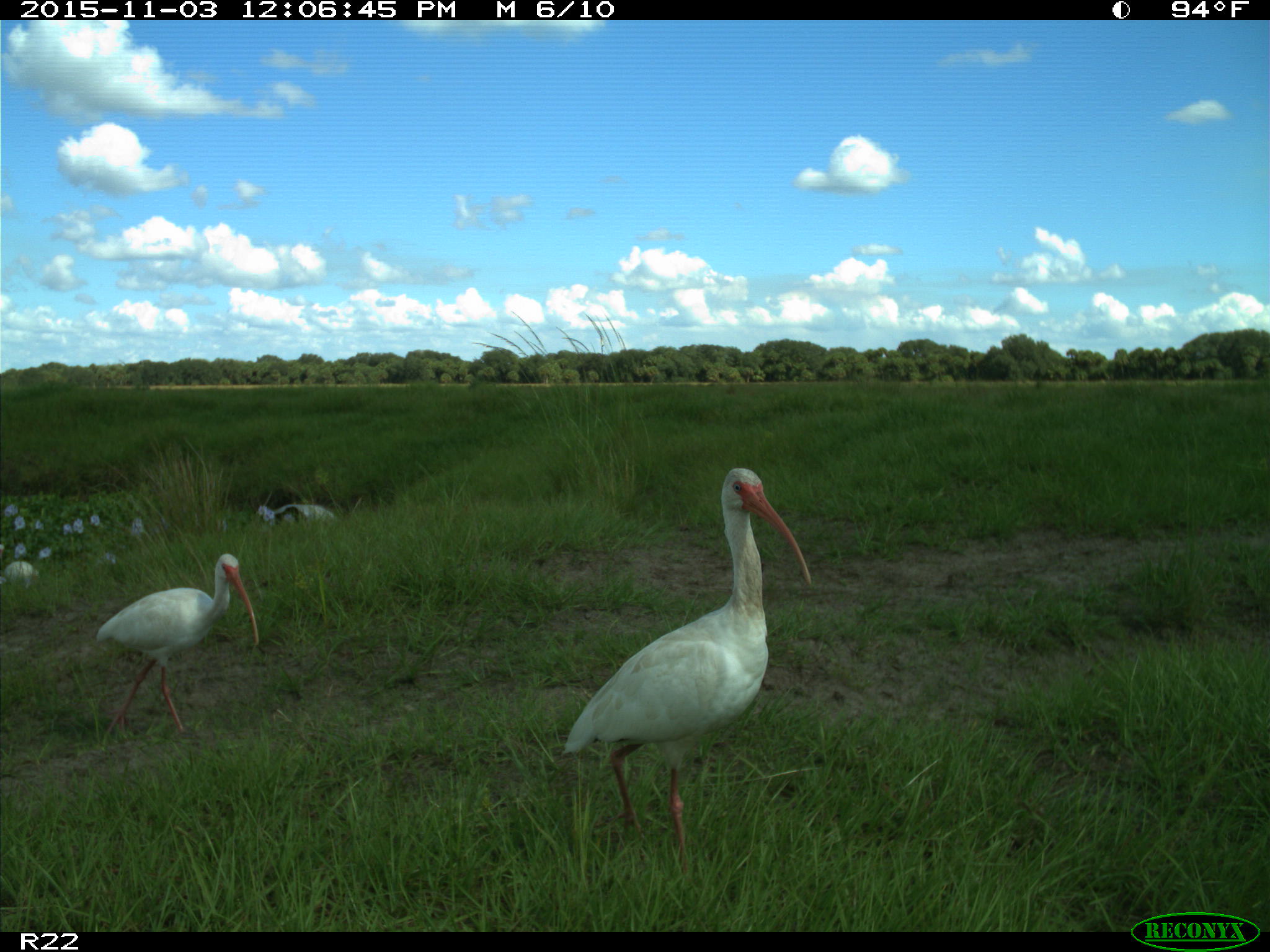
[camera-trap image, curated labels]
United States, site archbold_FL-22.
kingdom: Animalia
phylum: Chordata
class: Aves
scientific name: Aves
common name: birds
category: unidentified bird